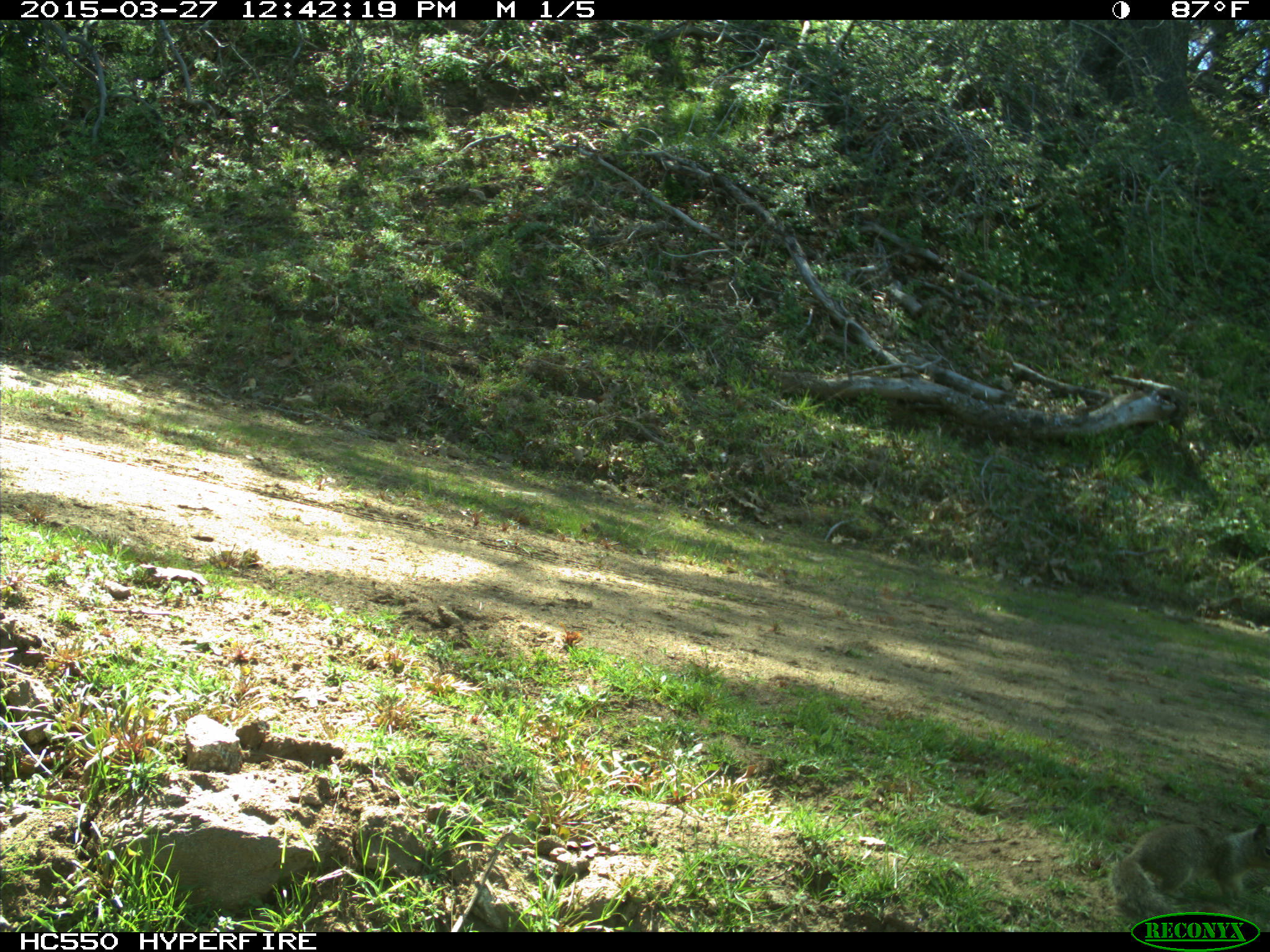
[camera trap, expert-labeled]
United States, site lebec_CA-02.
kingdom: Animalia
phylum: Chordata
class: Mammalia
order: Rodentia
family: Sciuridae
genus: Otospermophilus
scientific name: Otospermophilus beecheyi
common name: california ground squirrel